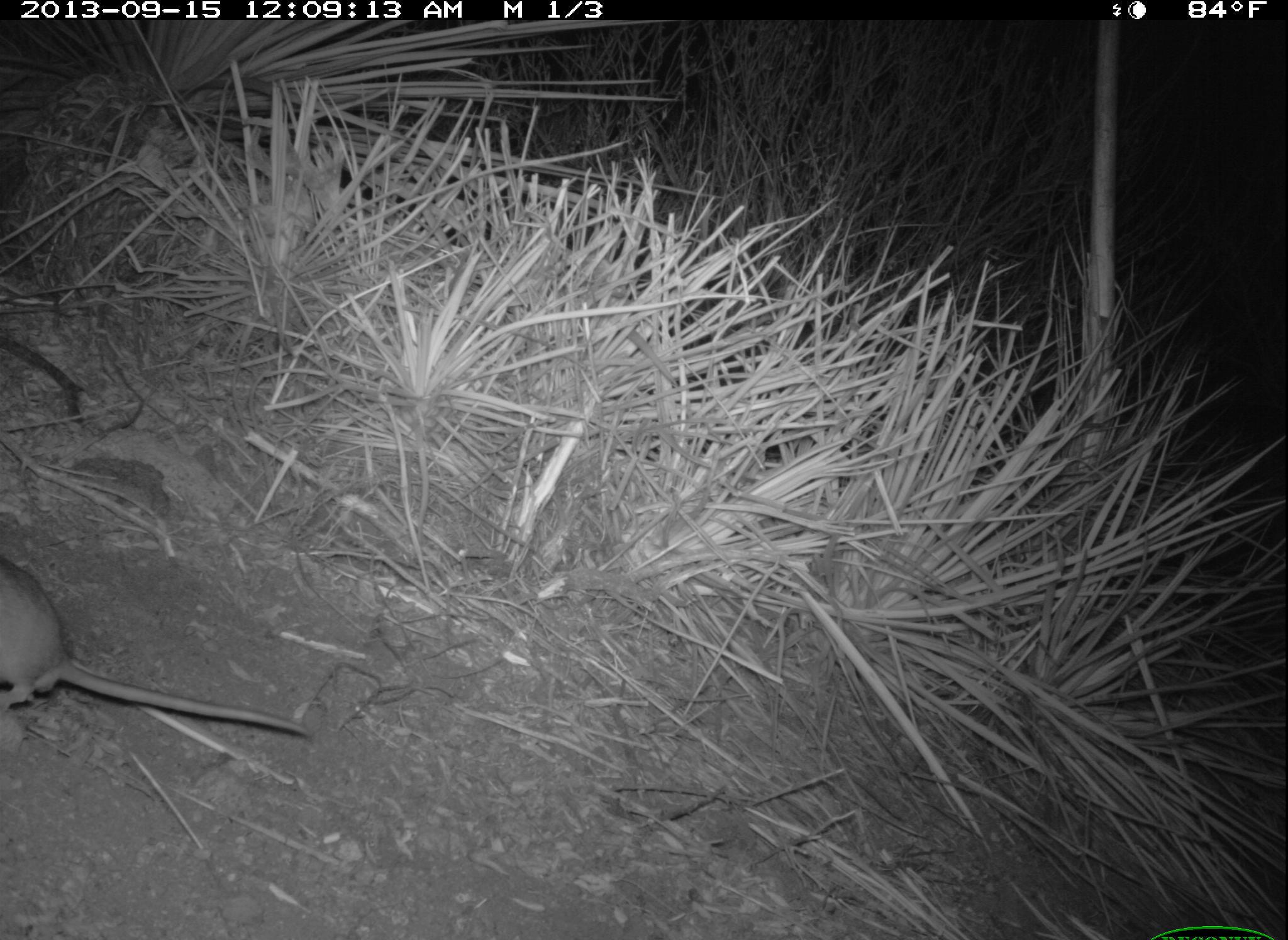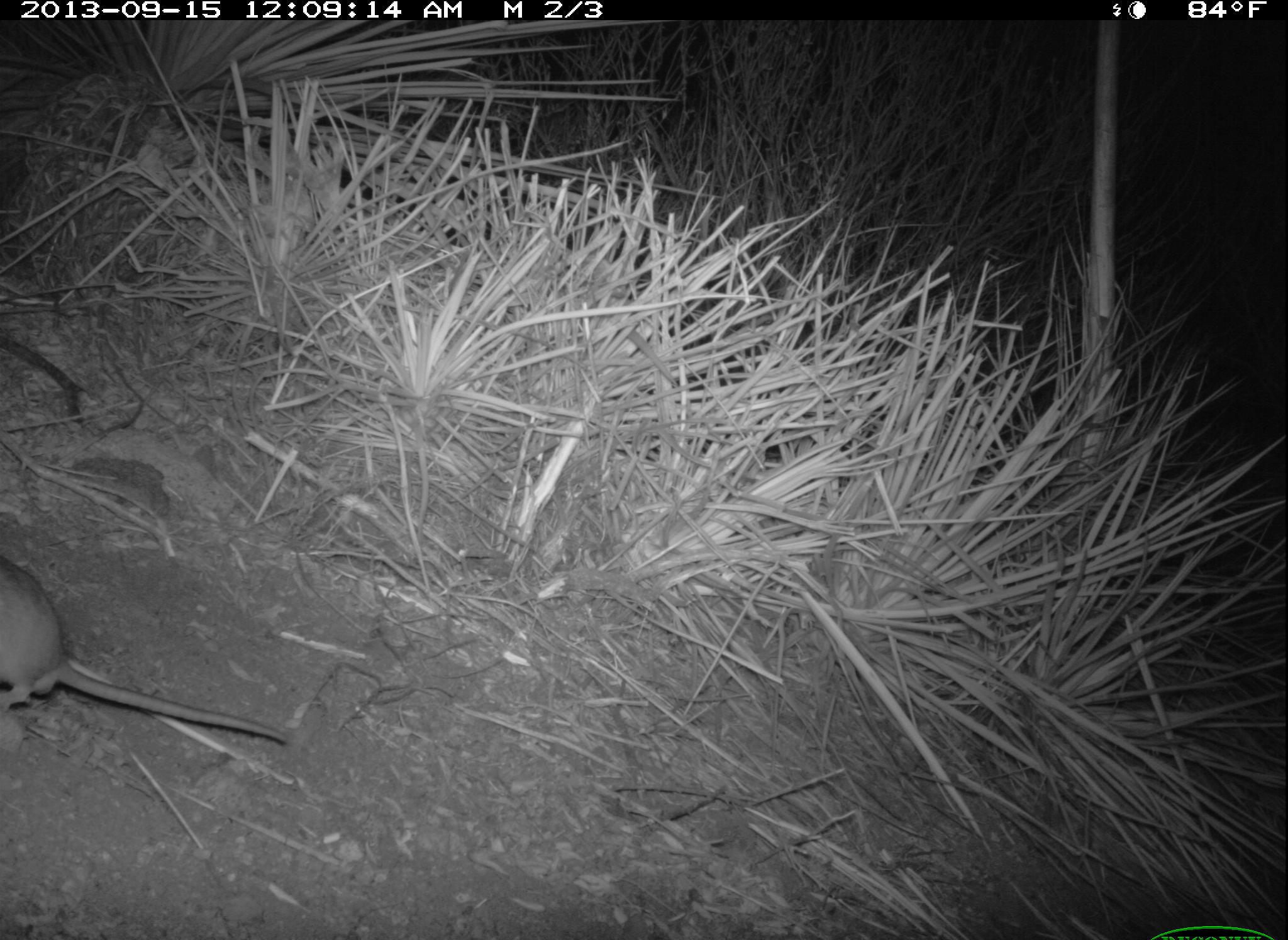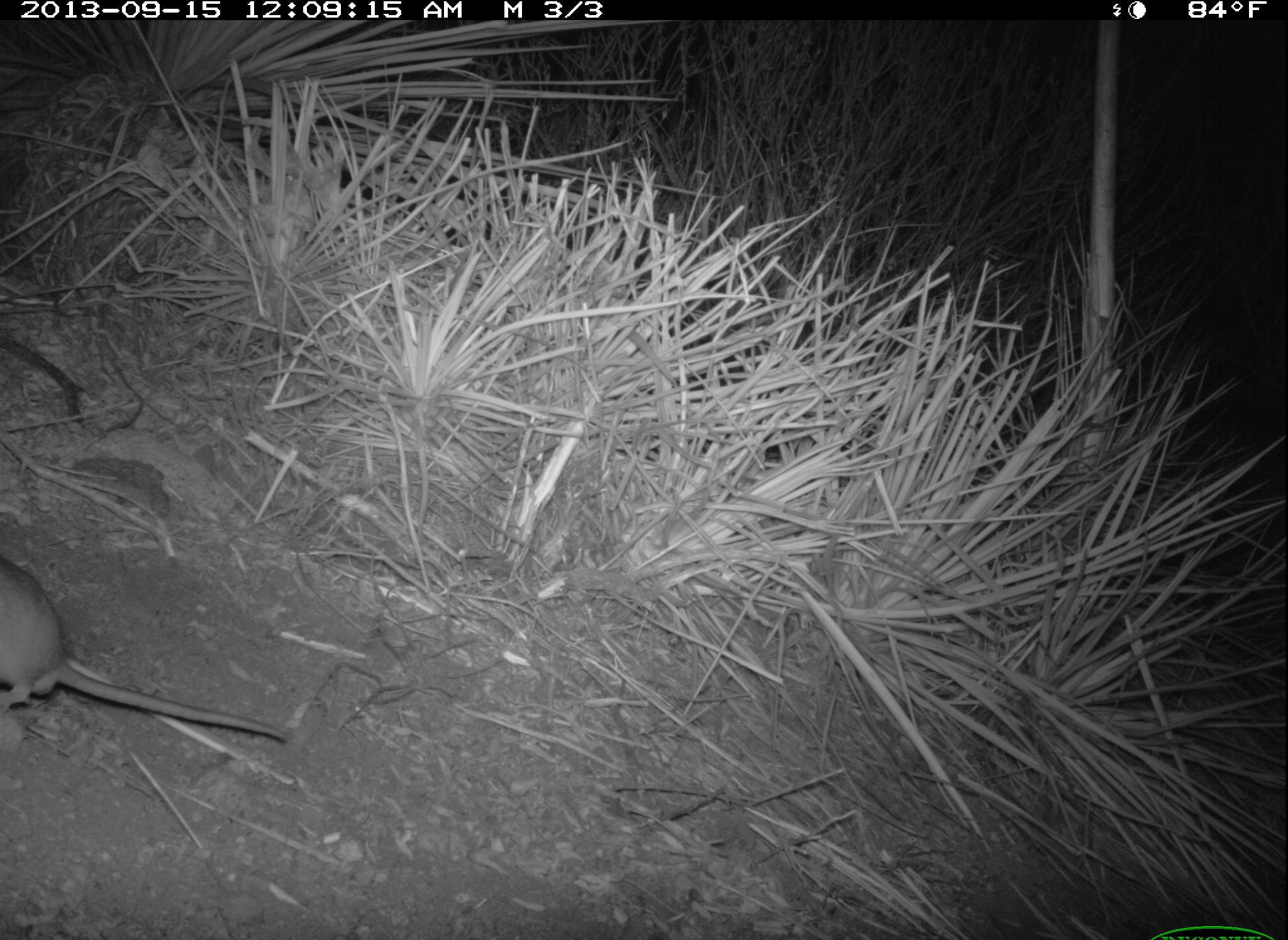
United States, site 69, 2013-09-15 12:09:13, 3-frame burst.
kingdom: Animalia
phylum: Chordata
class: Mammalia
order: Rodentia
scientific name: Rodentia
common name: rodent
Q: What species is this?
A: Rodent (Rodentia).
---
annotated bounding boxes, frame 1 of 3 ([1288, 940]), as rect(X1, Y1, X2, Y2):
rodent: rect(0, 554, 318, 744)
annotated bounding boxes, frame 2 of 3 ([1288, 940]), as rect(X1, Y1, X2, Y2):
rodent: rect(0, 558, 294, 747)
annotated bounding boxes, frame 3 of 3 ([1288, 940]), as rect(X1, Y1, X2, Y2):
rodent: rect(0, 554, 291, 743)